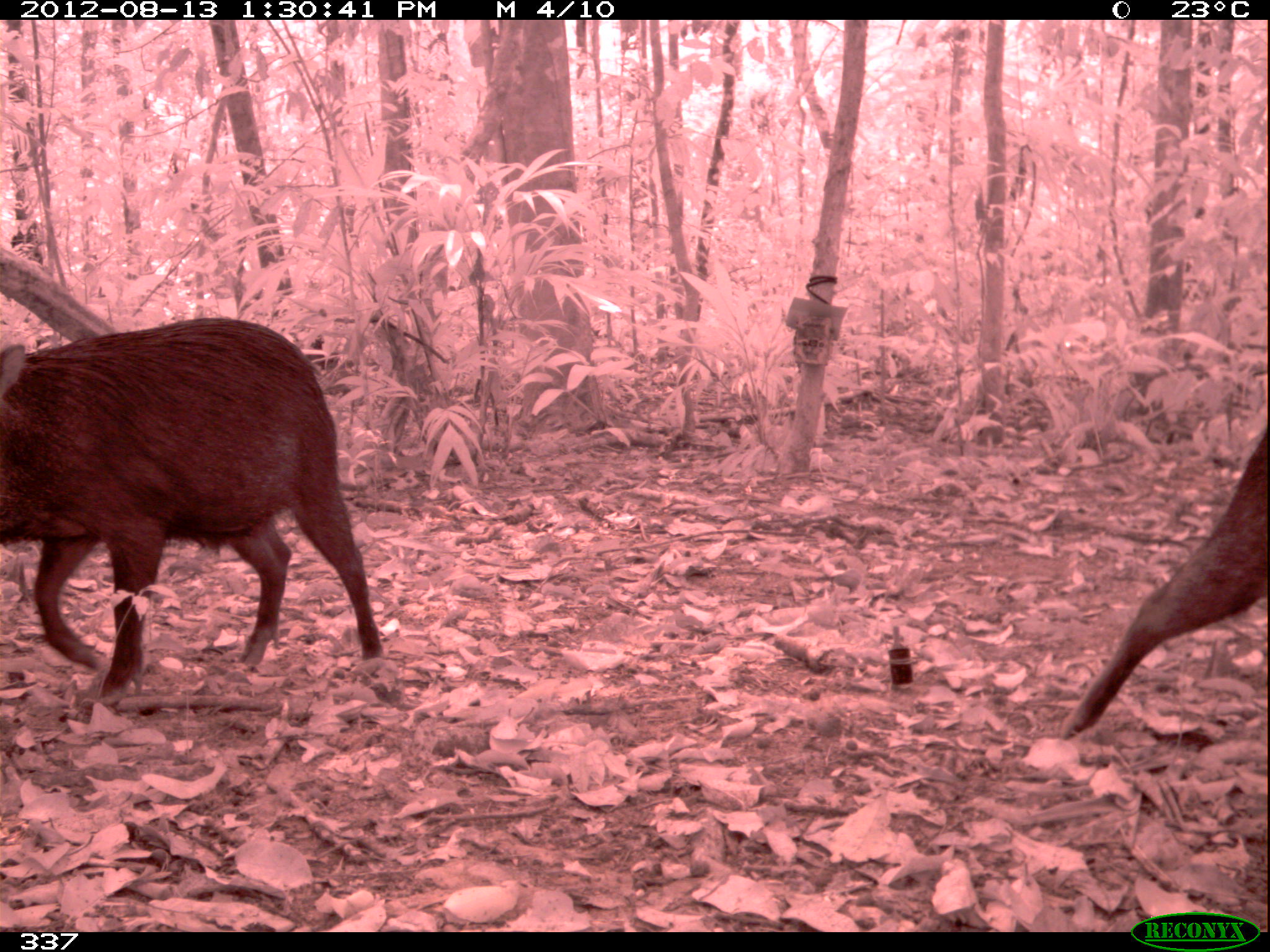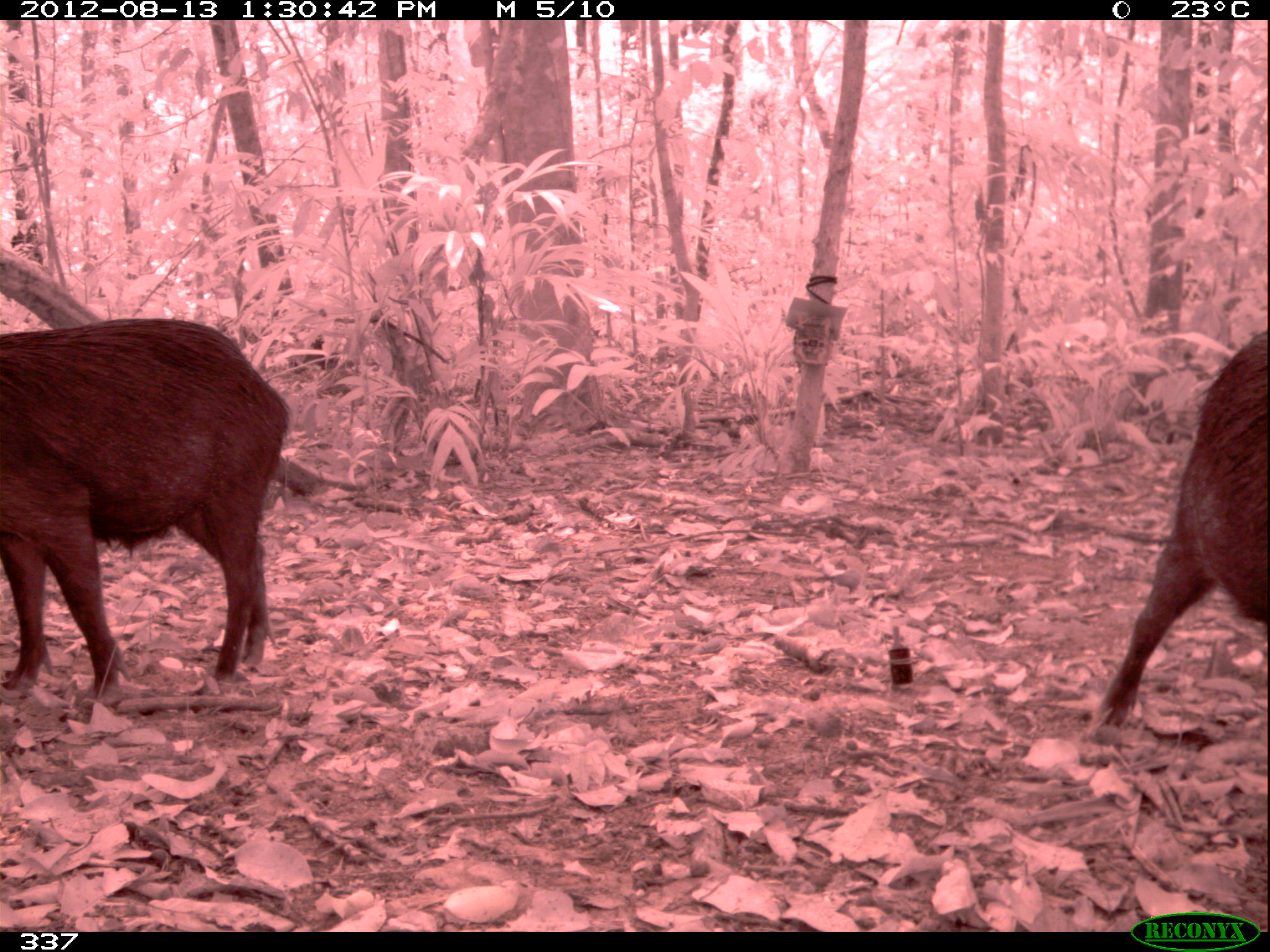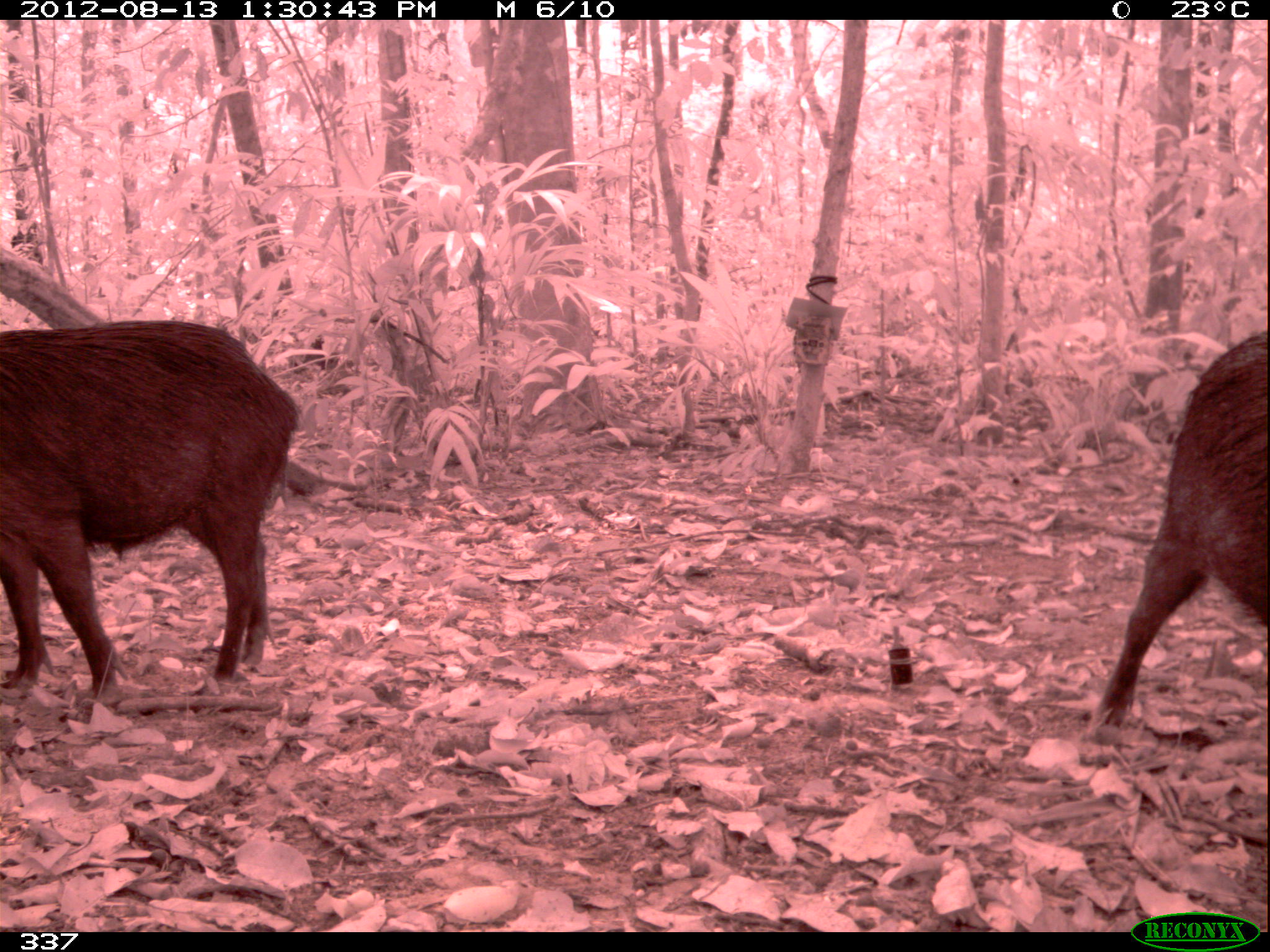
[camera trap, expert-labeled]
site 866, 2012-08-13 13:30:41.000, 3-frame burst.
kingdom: Animalia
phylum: Chordata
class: Mammalia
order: Artiodactyla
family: Tayassuidae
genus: Tayassu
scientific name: Tayassu pecari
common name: white-lipped peccary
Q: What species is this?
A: Tayassu pecari (white-lipped peccary).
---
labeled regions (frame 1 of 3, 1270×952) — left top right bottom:
tayassu pecari: 0 315 389 690; 1055 420 1270 736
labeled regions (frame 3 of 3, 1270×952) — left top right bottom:
tayassu pecari: 0 315 300 683; 1078 324 1266 764